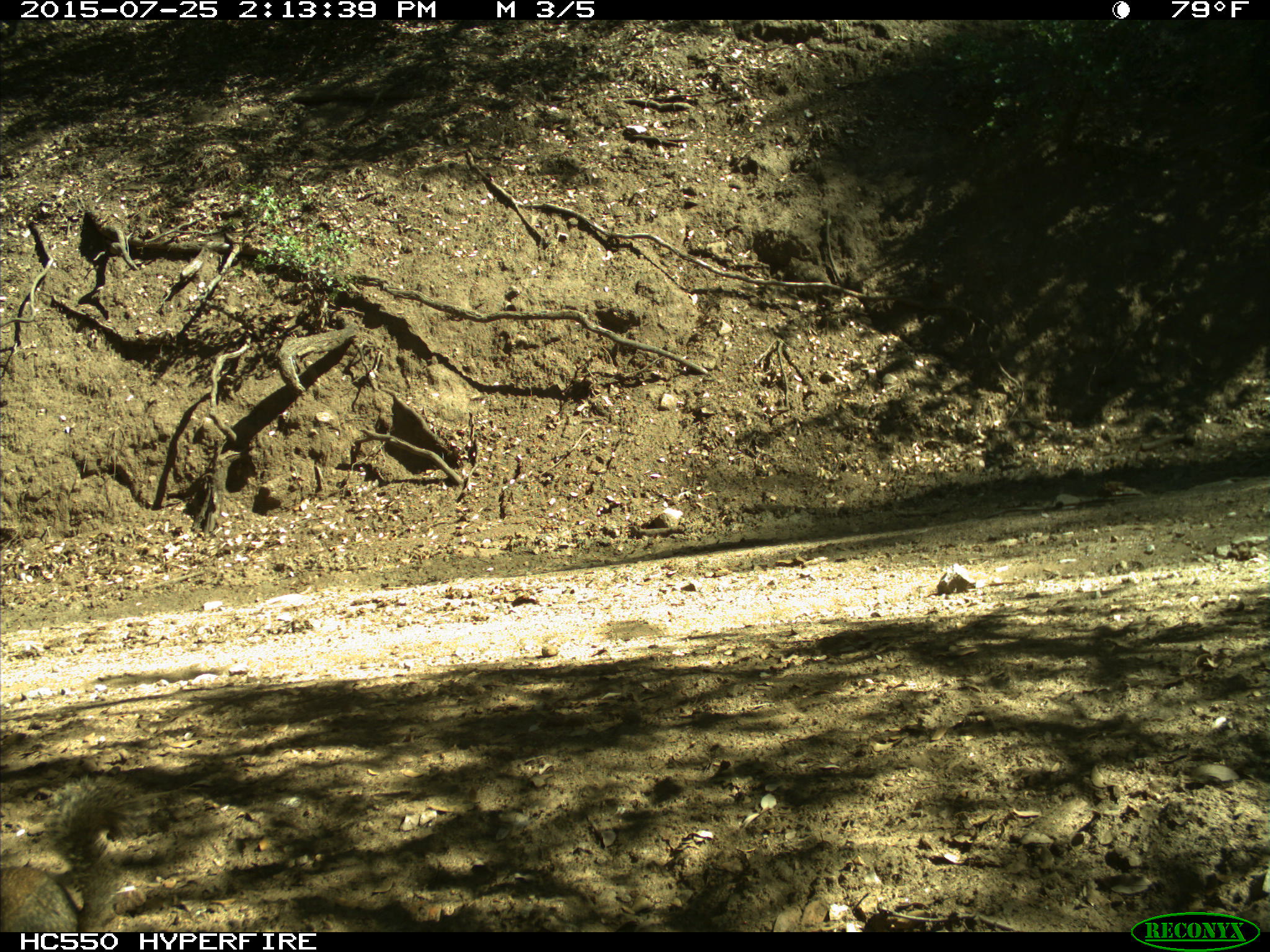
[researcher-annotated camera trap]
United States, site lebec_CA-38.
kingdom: Animalia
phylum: Chordata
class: Mammalia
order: Rodentia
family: Sciuridae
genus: Otospermophilus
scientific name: Otospermophilus beecheyi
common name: california ground squirrel